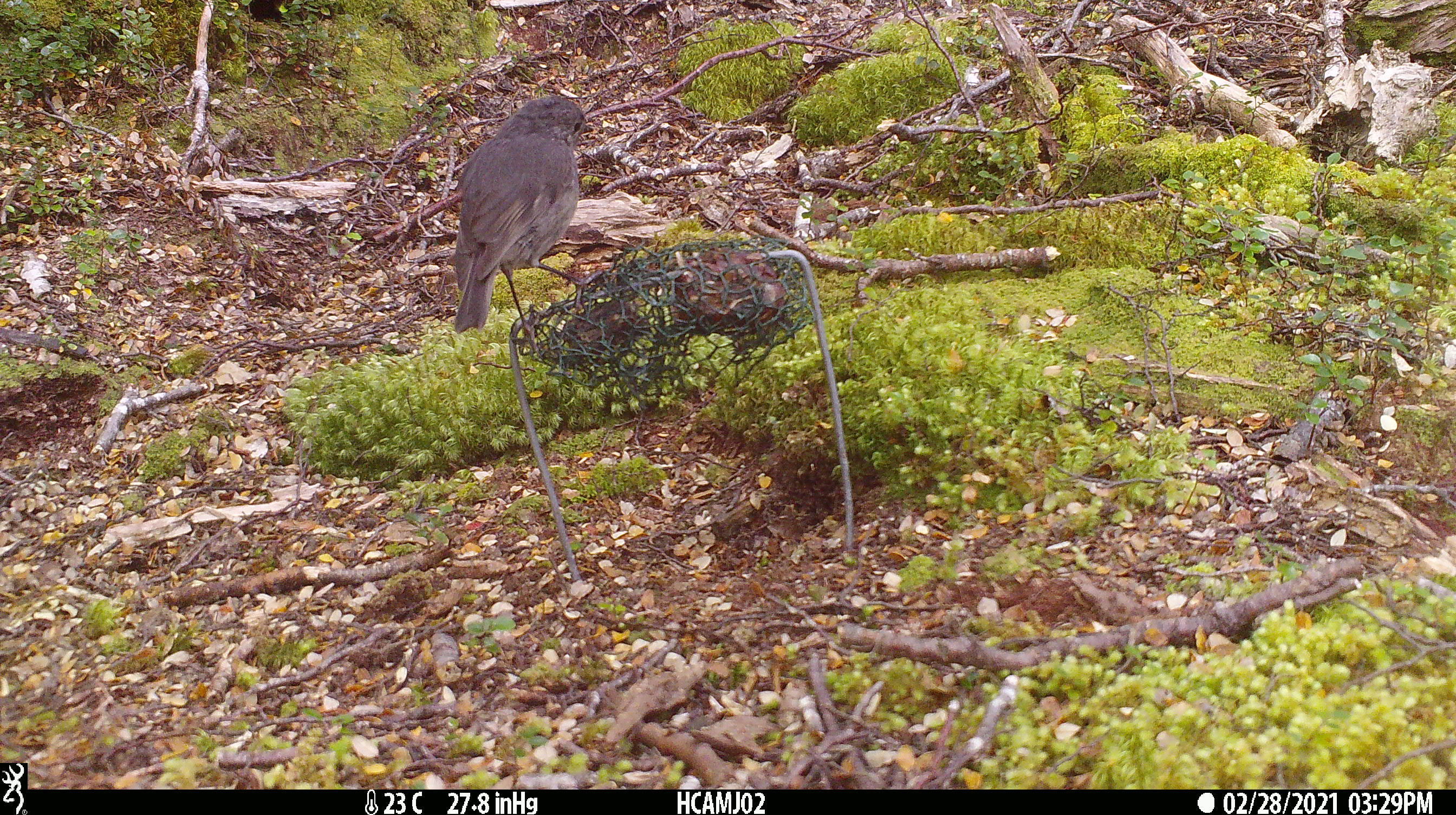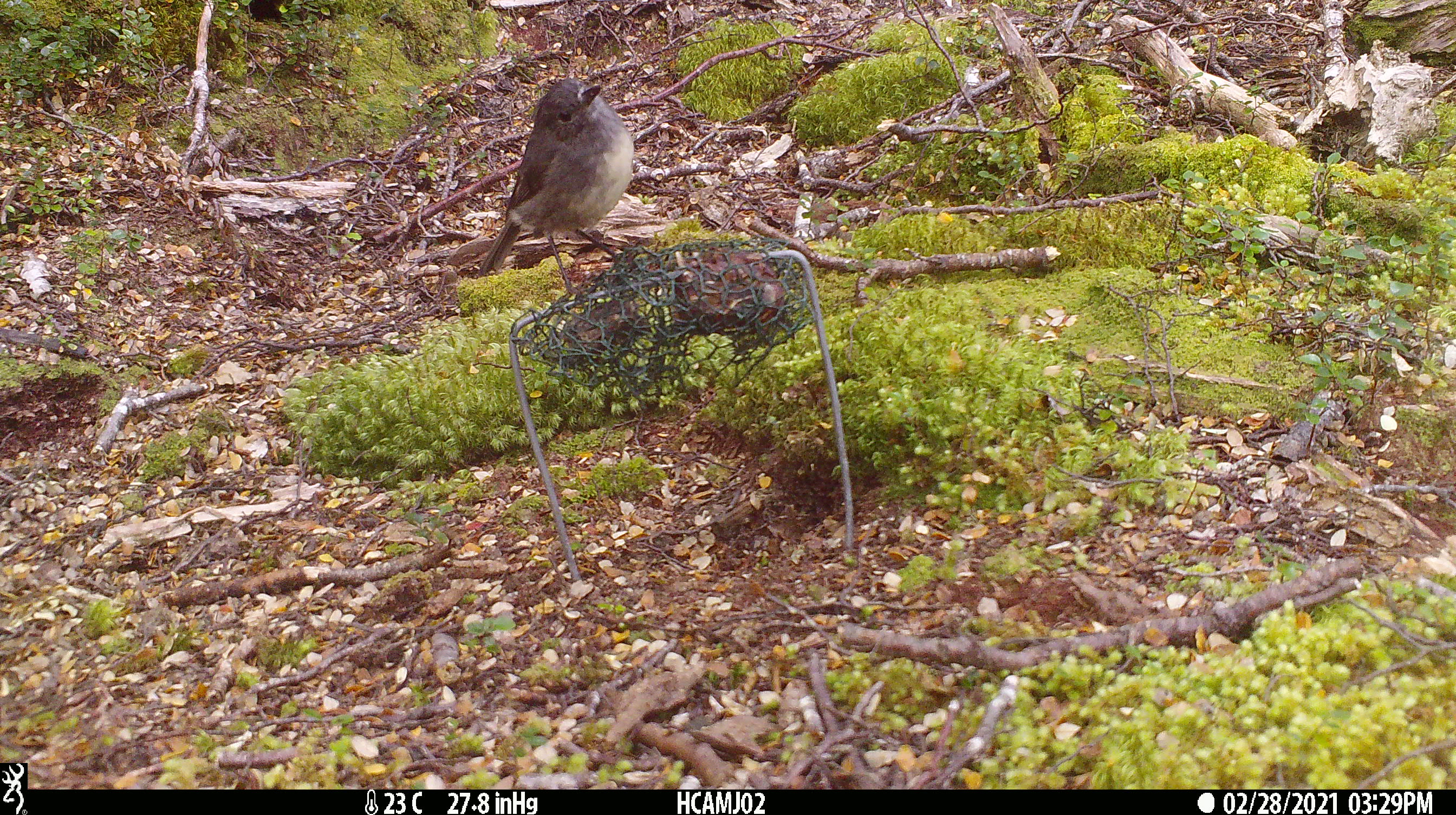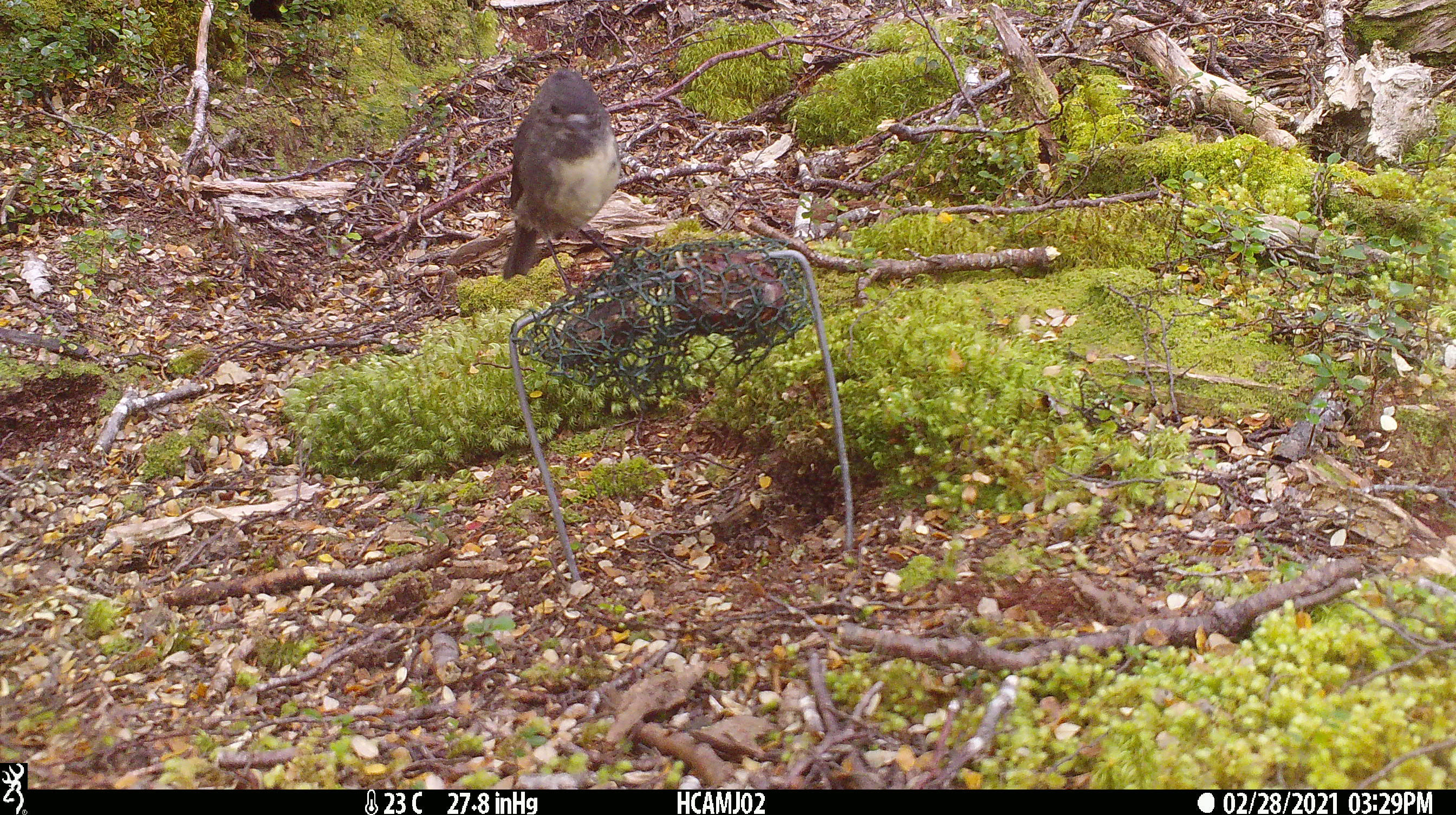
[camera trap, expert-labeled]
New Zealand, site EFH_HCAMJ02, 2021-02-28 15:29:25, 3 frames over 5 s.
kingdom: Animalia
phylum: Chordata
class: Aves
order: Passeriformes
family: Petroicidae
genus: Petroica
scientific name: Petroica australis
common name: new zealand robin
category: robin